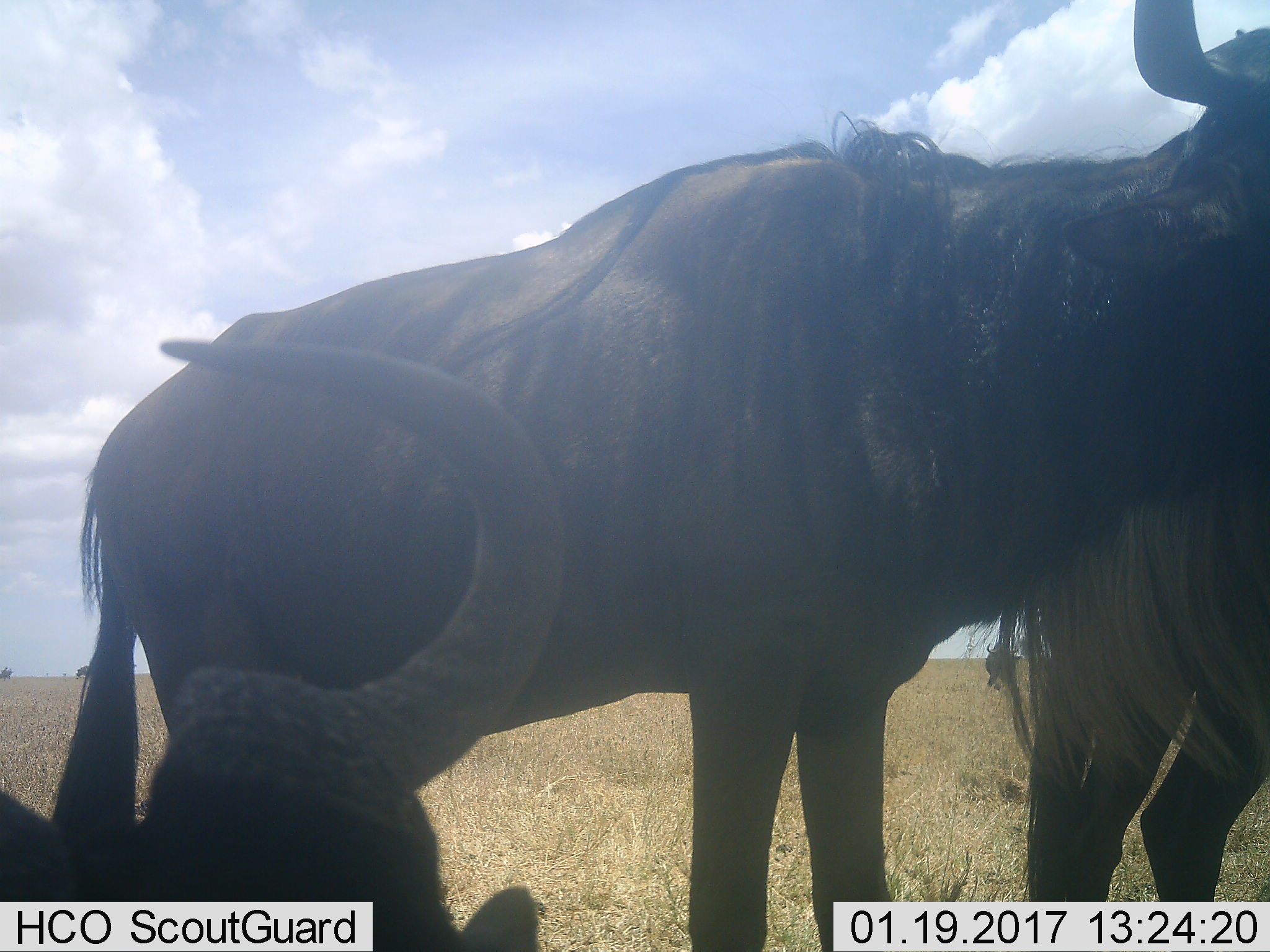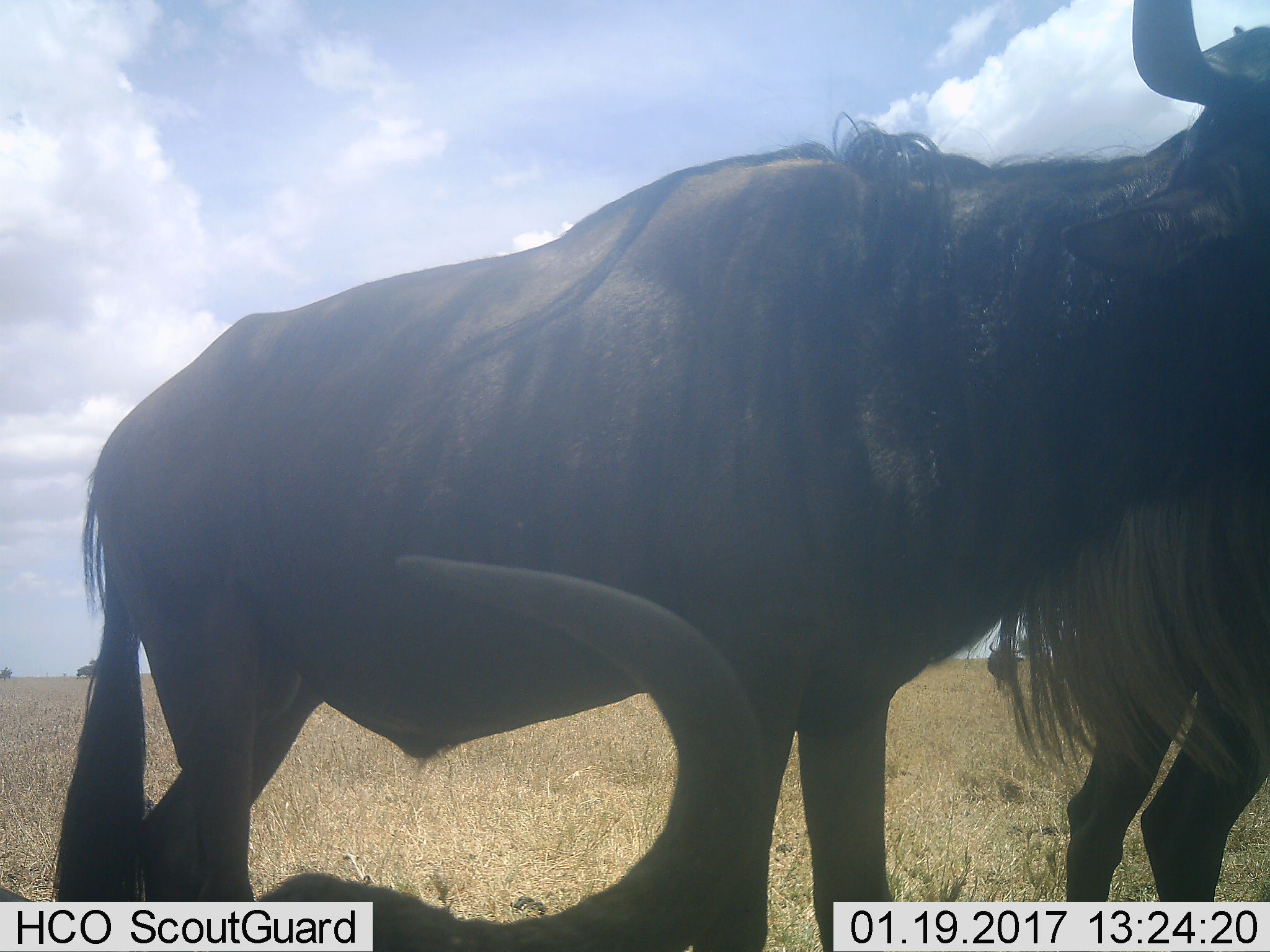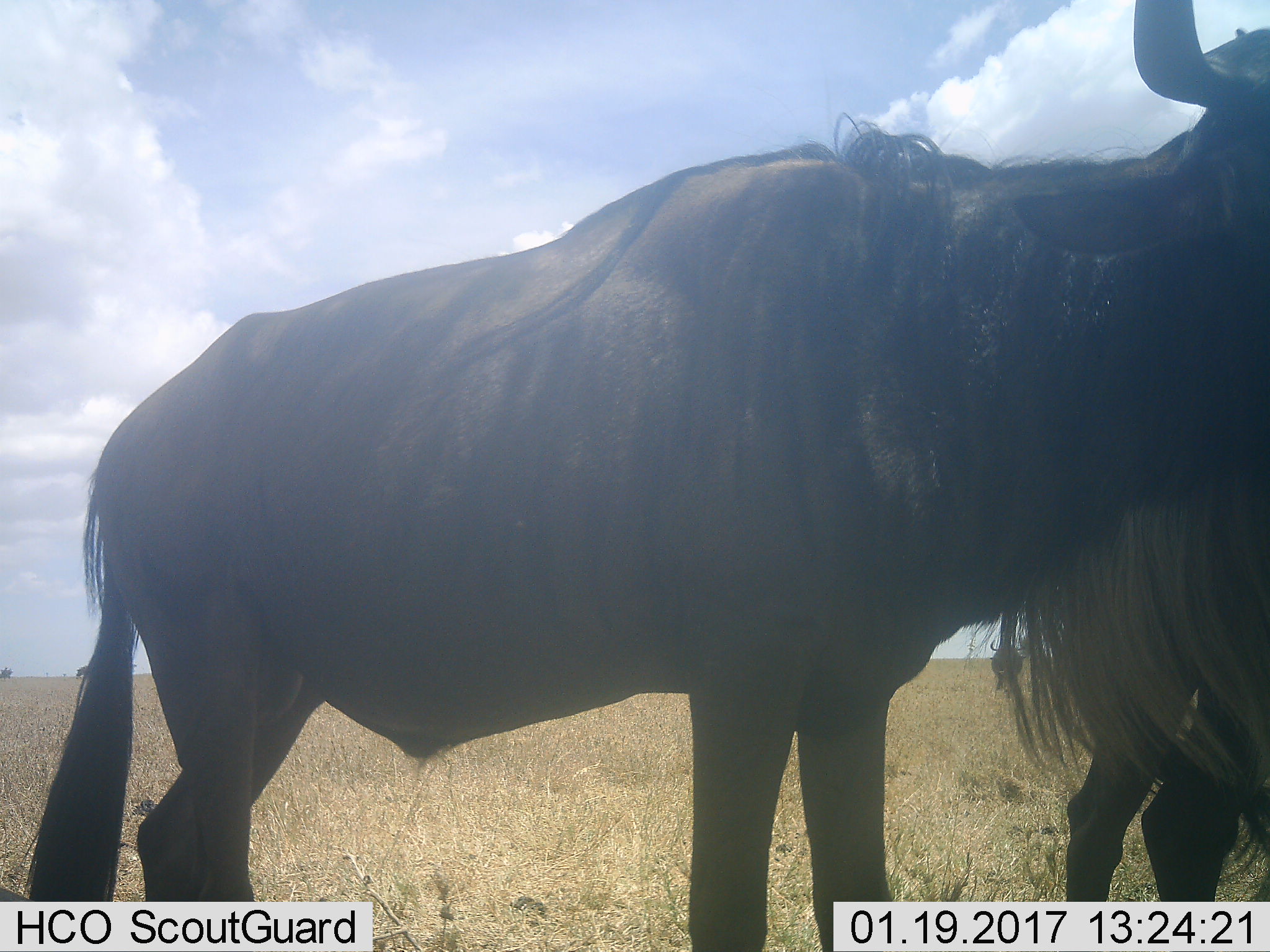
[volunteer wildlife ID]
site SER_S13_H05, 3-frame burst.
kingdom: Animalia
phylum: Chordata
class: Mammalia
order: Artiodactyla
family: Bovidae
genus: Connochaetes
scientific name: Connochaetes taurinus taurinus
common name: blue wildebeest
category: wildebeestblue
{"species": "wildebeestblue (blue wildebeest) (Connochaetes taurinus taurinus)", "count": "3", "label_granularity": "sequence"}